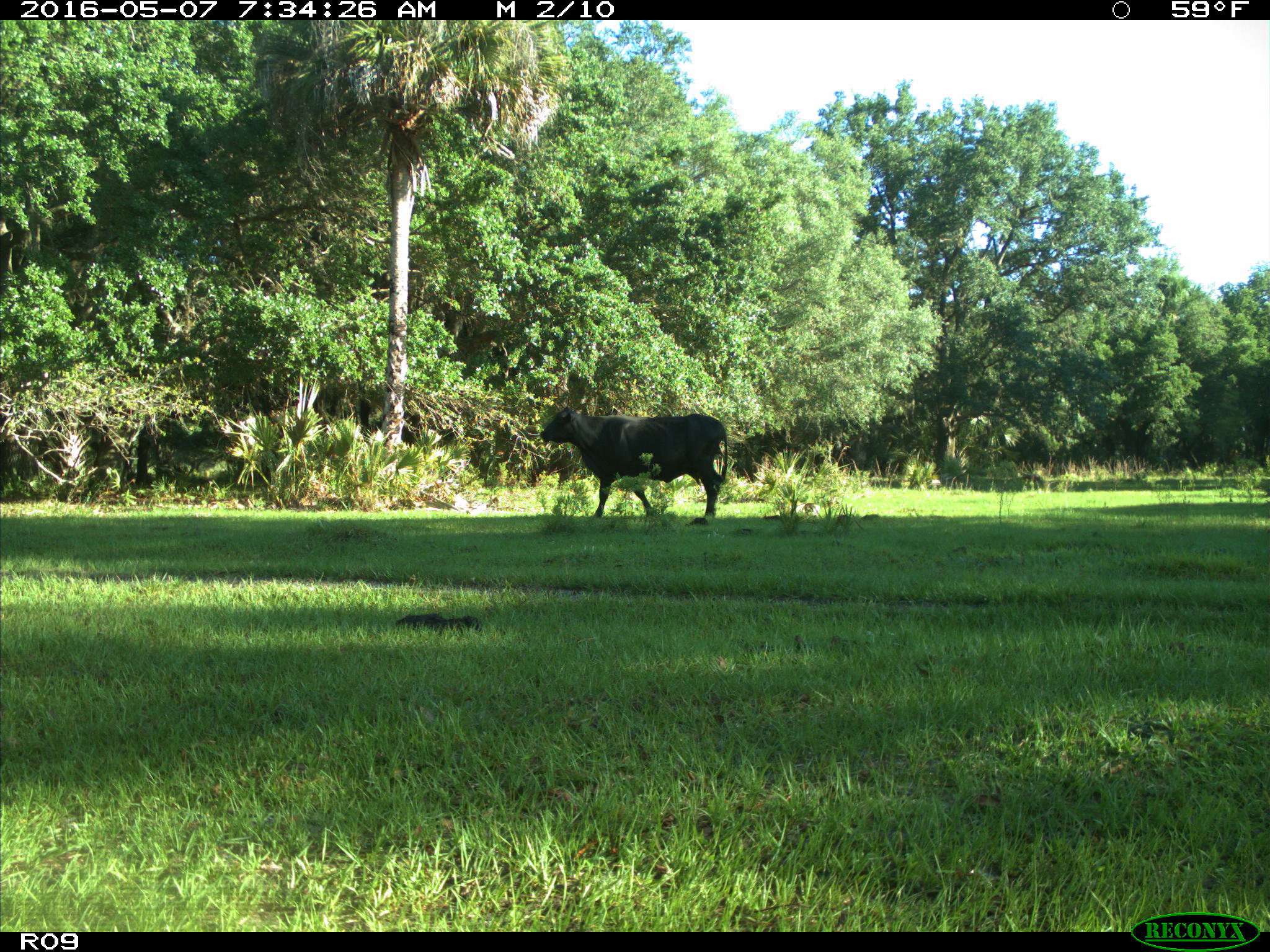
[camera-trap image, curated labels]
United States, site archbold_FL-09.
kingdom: Animalia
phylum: Chordata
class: Mammalia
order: Artiodactyla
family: Bovidae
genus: Bos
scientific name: Bos taurus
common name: domestic cow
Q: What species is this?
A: Bos taurus (domestic cow).